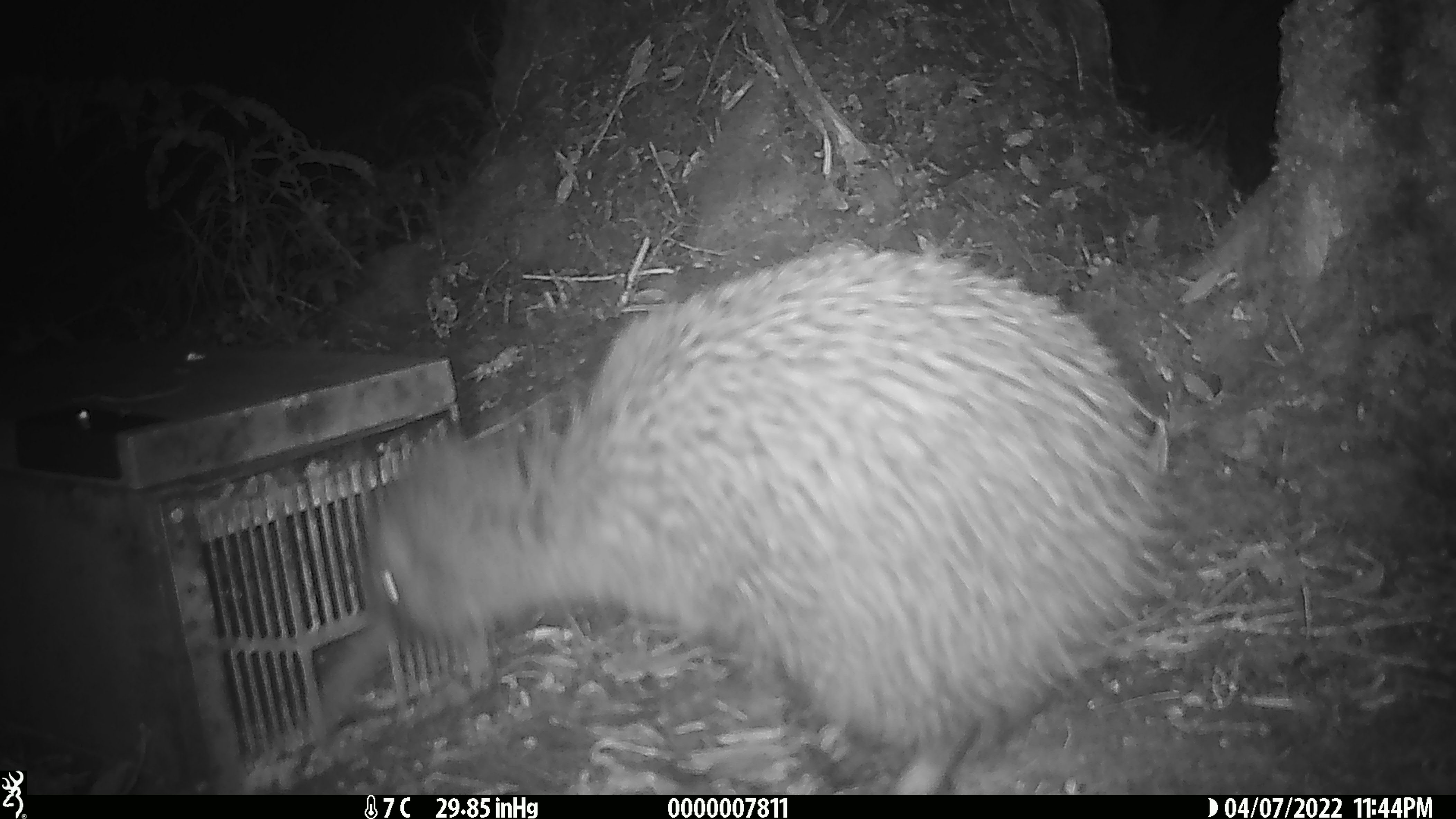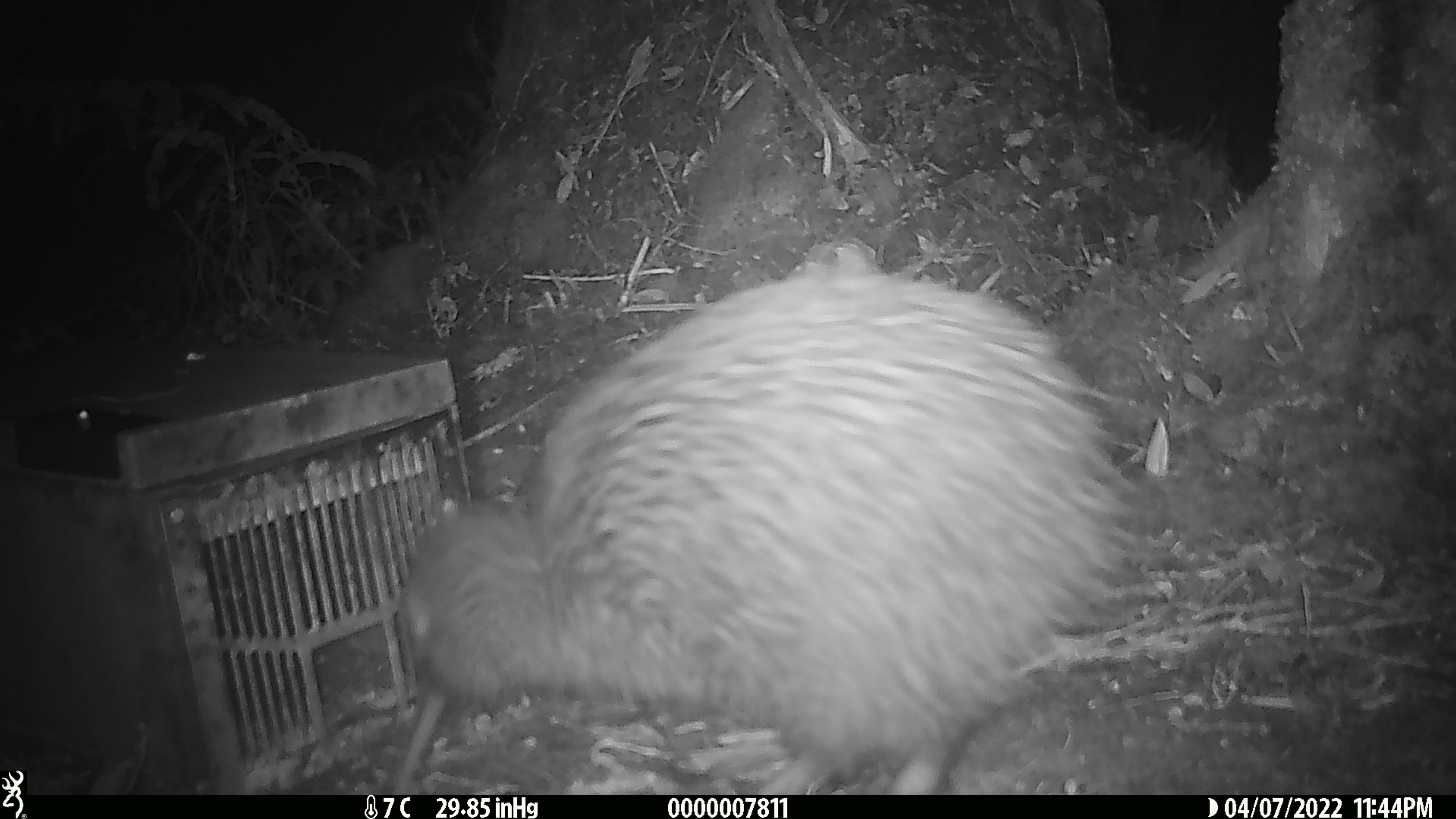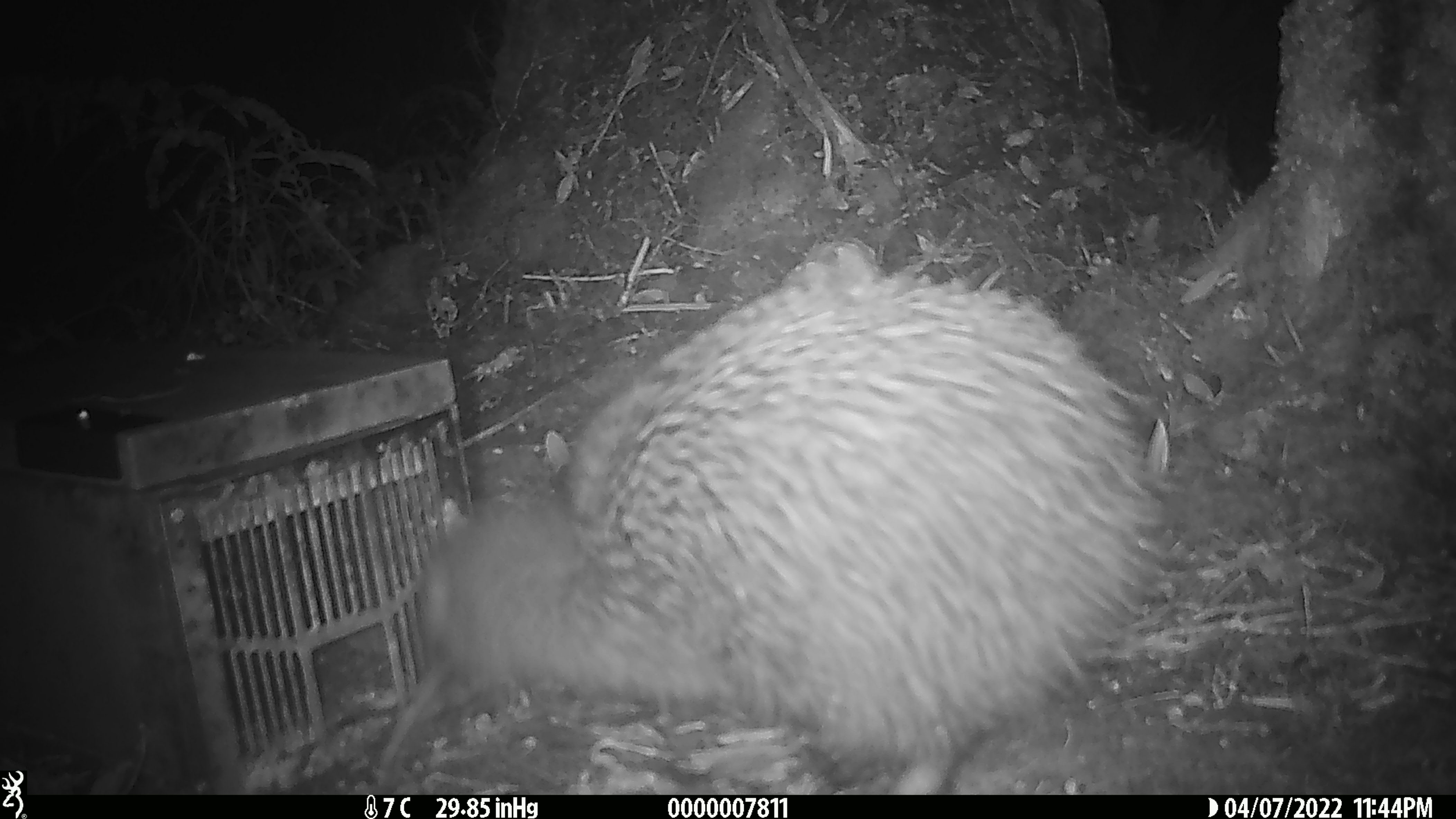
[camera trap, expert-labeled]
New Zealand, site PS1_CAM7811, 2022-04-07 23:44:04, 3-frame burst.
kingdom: Animalia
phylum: Chordata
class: Aves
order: Apterygiformes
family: Apterygidae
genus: Apteryx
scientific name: Apteryx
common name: kiwi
Kiwi (Apteryx).